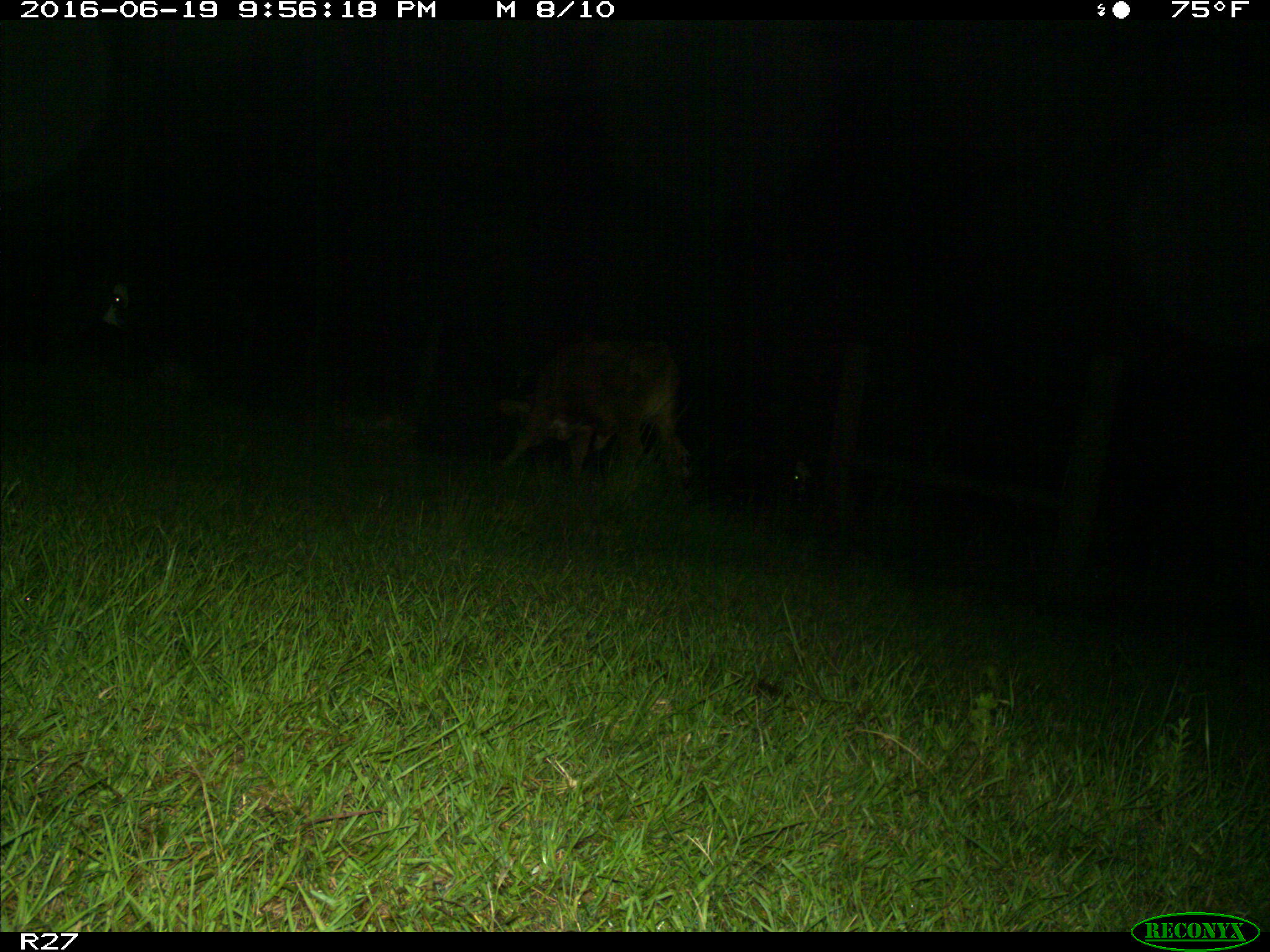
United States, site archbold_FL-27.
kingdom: Animalia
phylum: Chordata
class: Mammalia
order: Artiodactyla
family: Bovidae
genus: Bos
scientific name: Bos taurus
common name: domestic cow